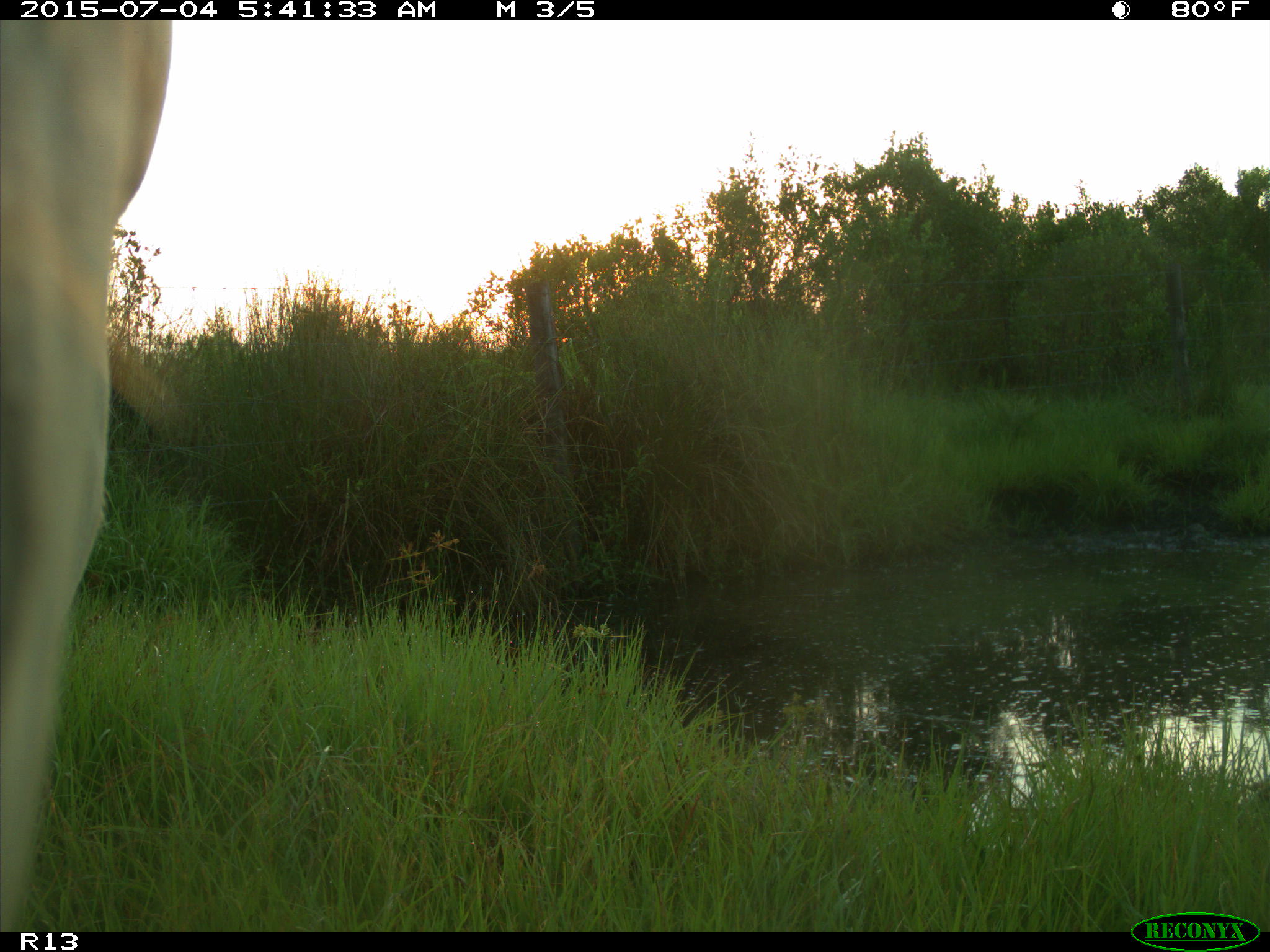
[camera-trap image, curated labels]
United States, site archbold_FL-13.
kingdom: Animalia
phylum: Chordata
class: Mammalia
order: Artiodactyla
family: Bovidae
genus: Bos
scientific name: Bos taurus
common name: domestic cow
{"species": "Bos taurus (domestic cow)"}